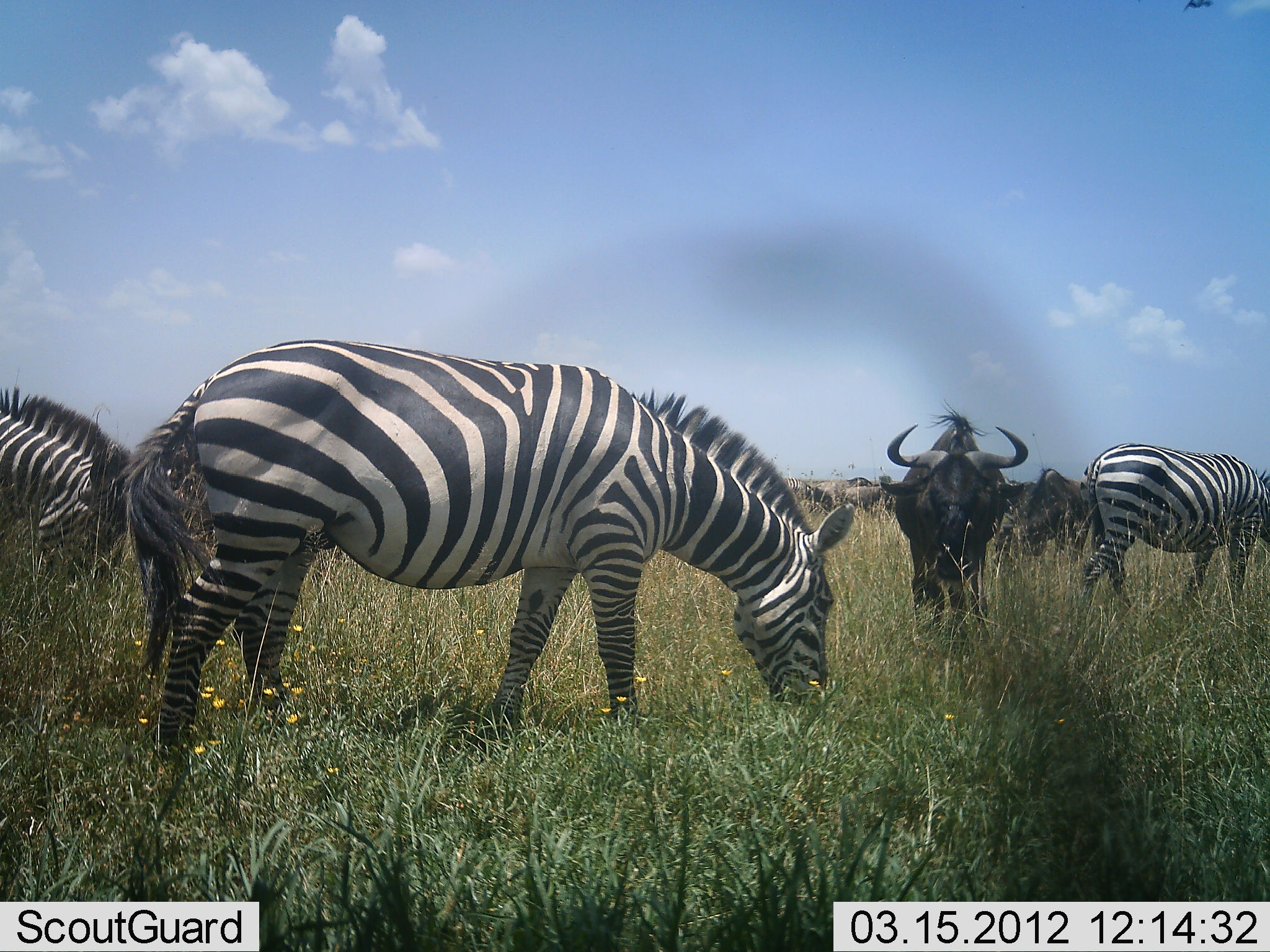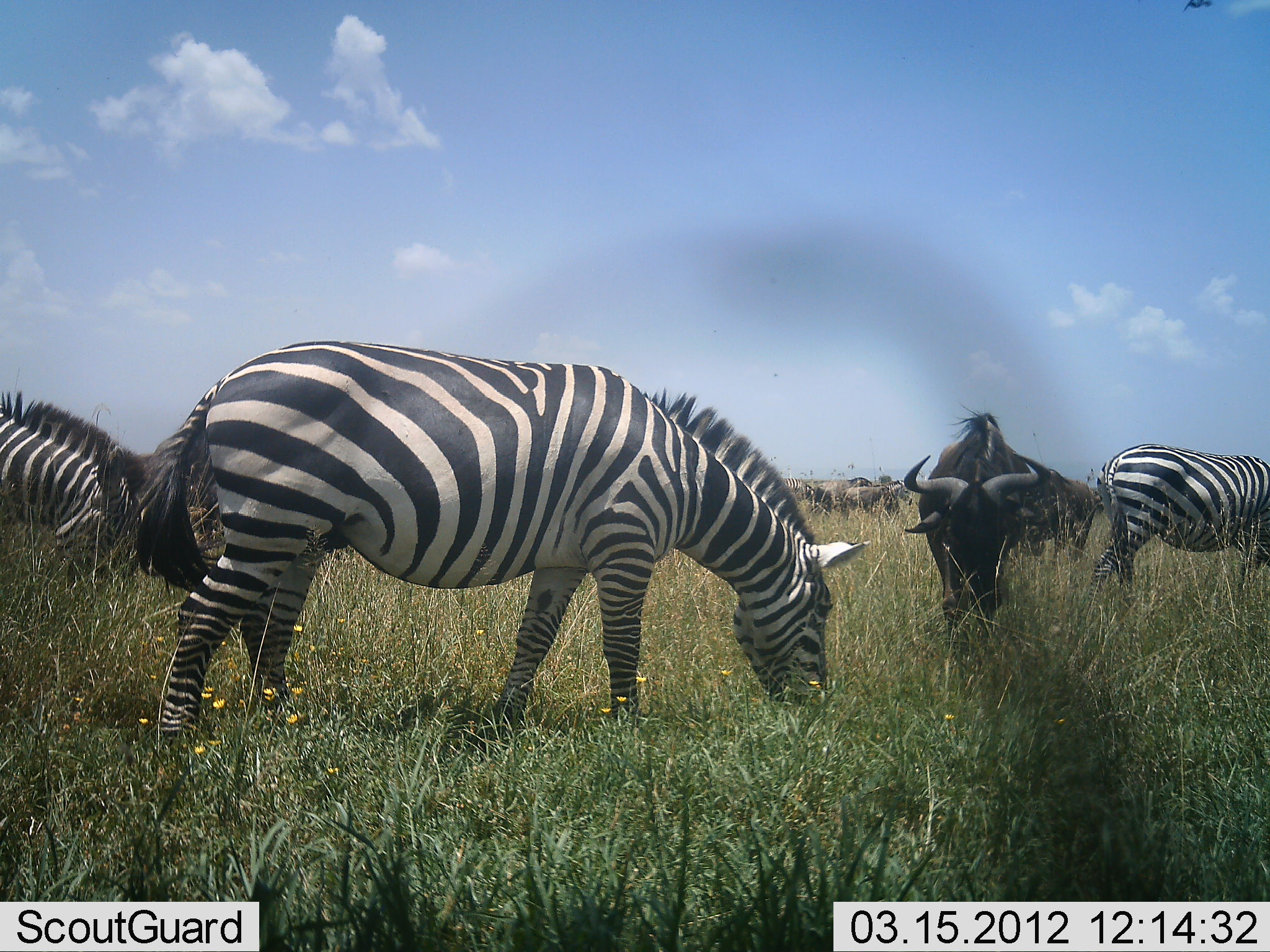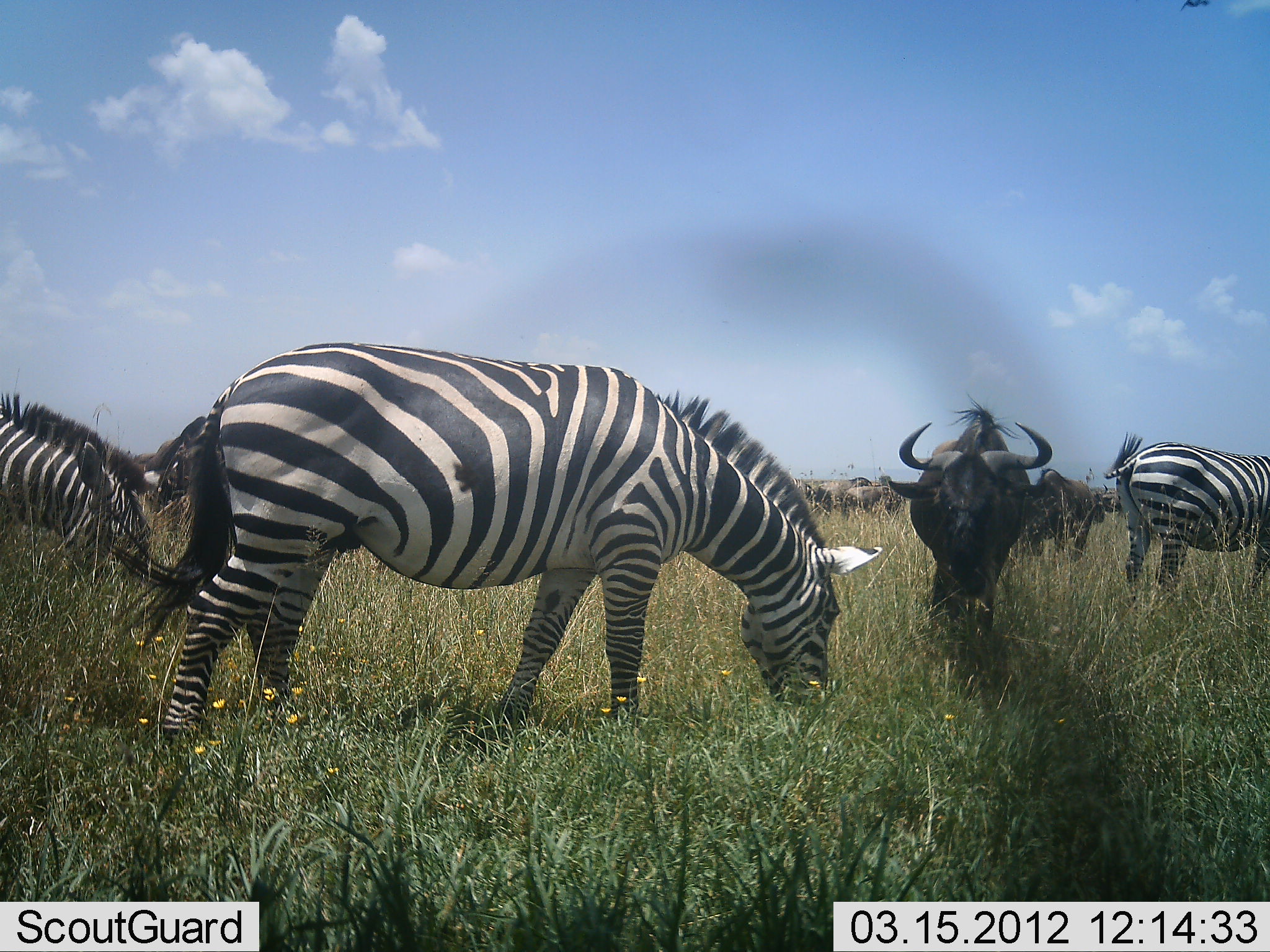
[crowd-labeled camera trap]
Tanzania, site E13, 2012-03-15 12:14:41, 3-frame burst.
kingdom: Animalia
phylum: Chordata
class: Mammalia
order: Artiodactyla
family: Bovidae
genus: Connochaetes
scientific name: Connochaetes taurinus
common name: blue wildebeest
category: wildebeest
Wildebeest (blue wildebeest) (Connochaetes taurinus), count 5. Behavior (volunteer vote fractions): standing 40%, resting 0%, moving 47%, interacting 0%. Young present (vote fraction): 0%. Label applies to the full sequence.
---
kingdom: Animalia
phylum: Chordata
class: Mammalia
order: Perissodactyla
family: Equidae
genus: Equus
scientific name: Equus quagga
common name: plains zebra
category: zebra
Zebra (plains zebra) (Equus quagga), count 3. Behavior (volunteer vote fractions): standing 17%, resting 6%, moving 6%, interacting 6%. Young present (vote fraction): 0%. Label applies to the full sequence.